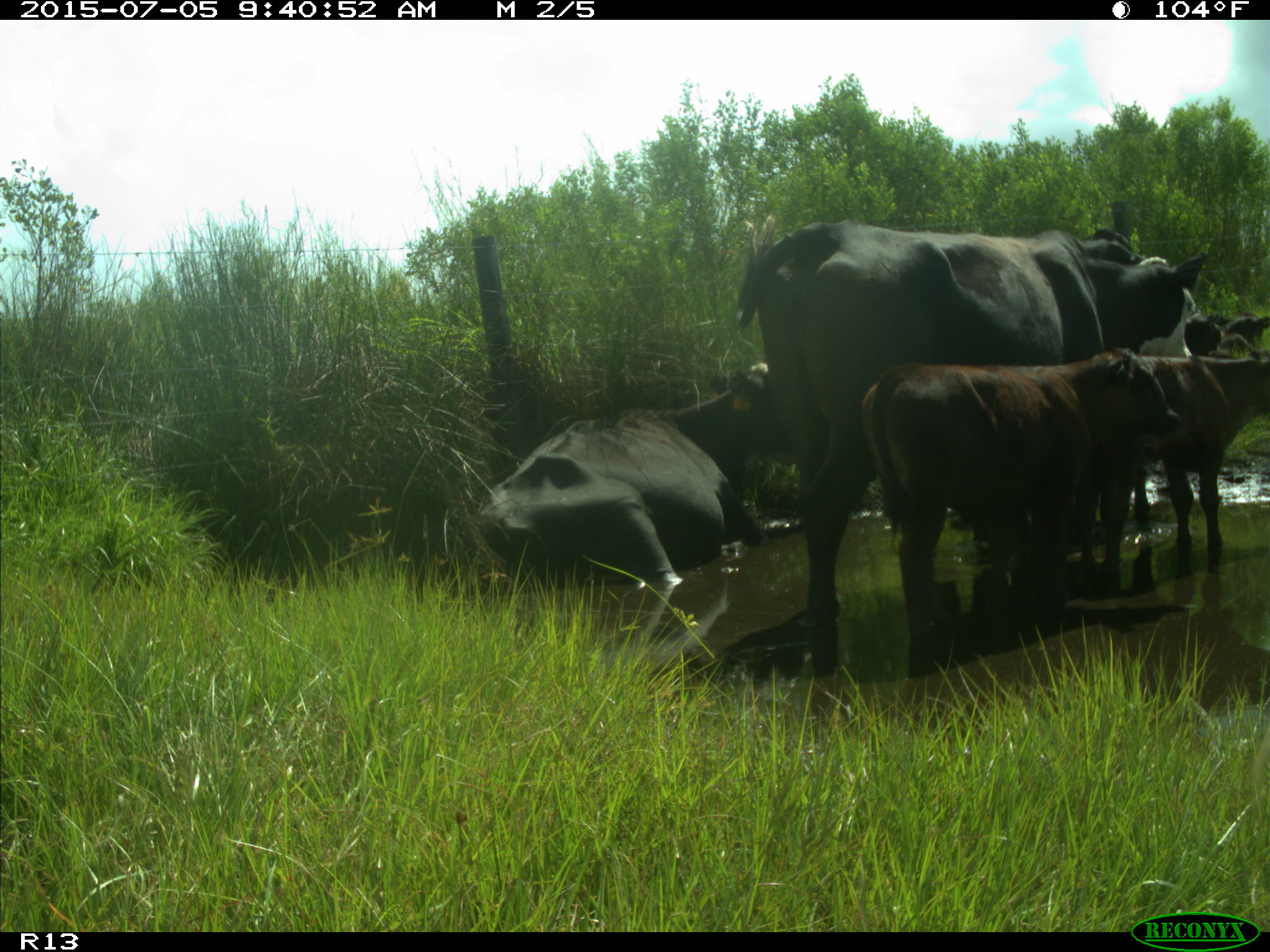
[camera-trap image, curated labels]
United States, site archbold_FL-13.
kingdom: Animalia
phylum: Chordata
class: Mammalia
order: Artiodactyla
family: Bovidae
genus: Bos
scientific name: Bos taurus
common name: domestic cow